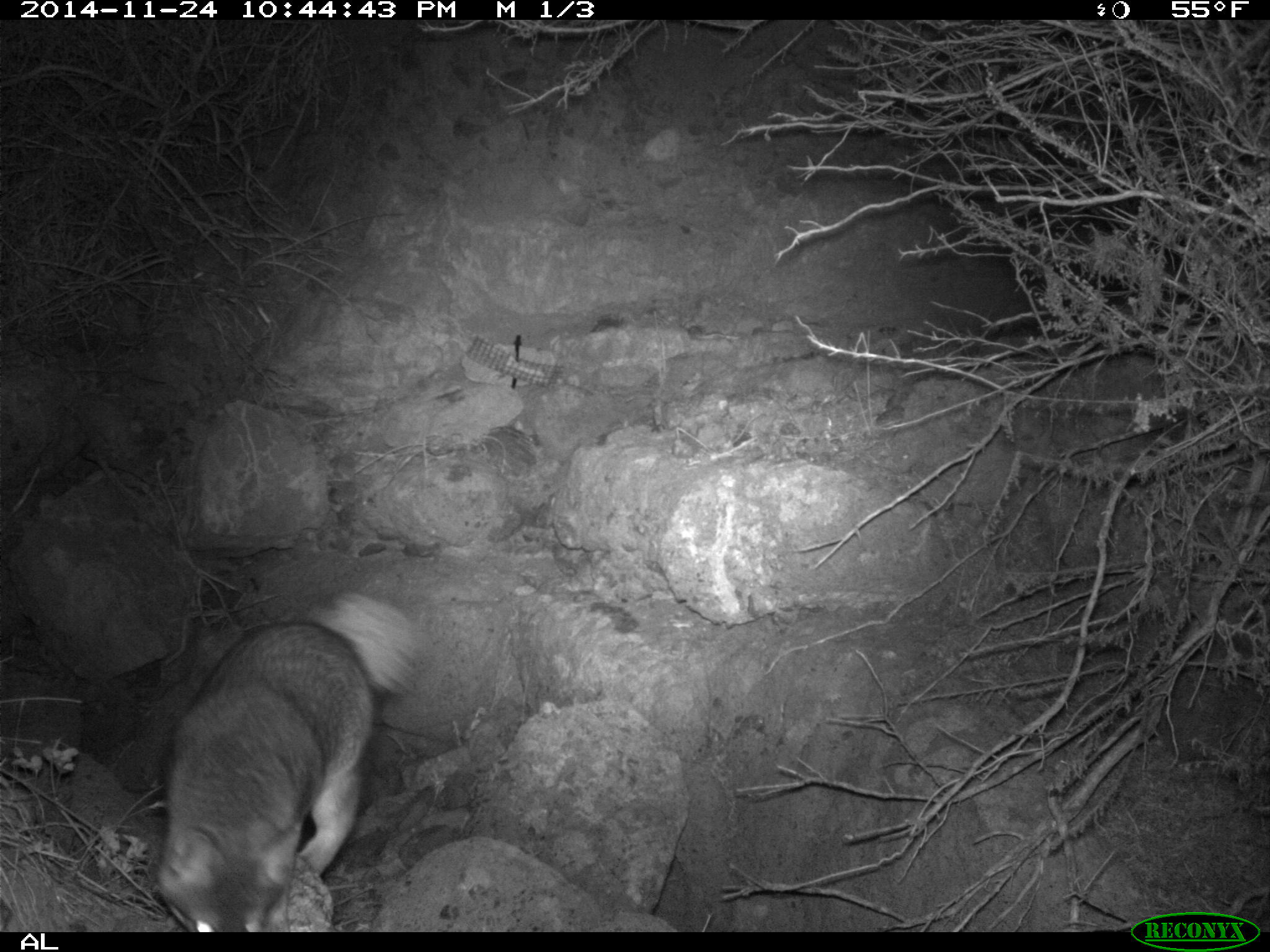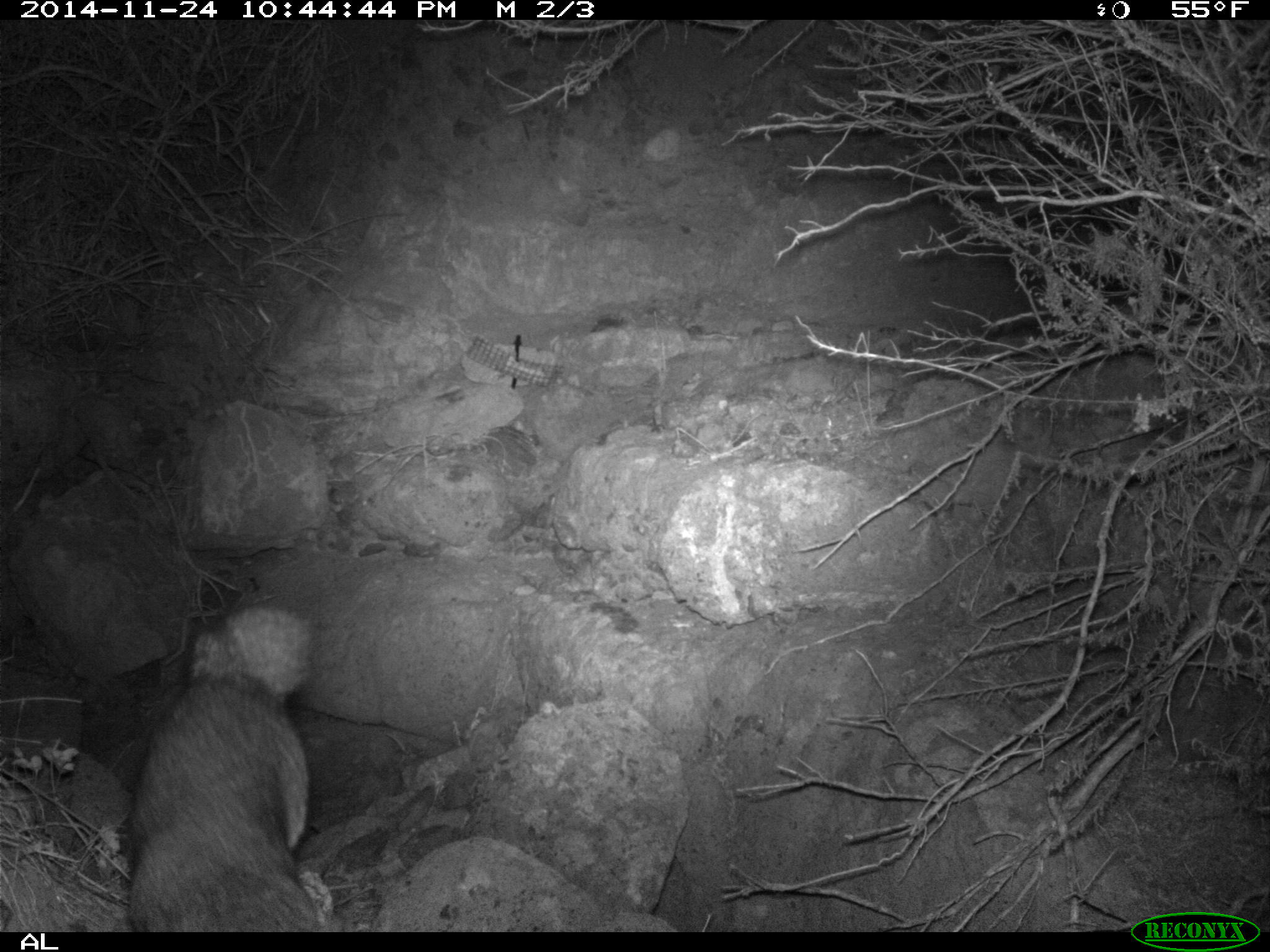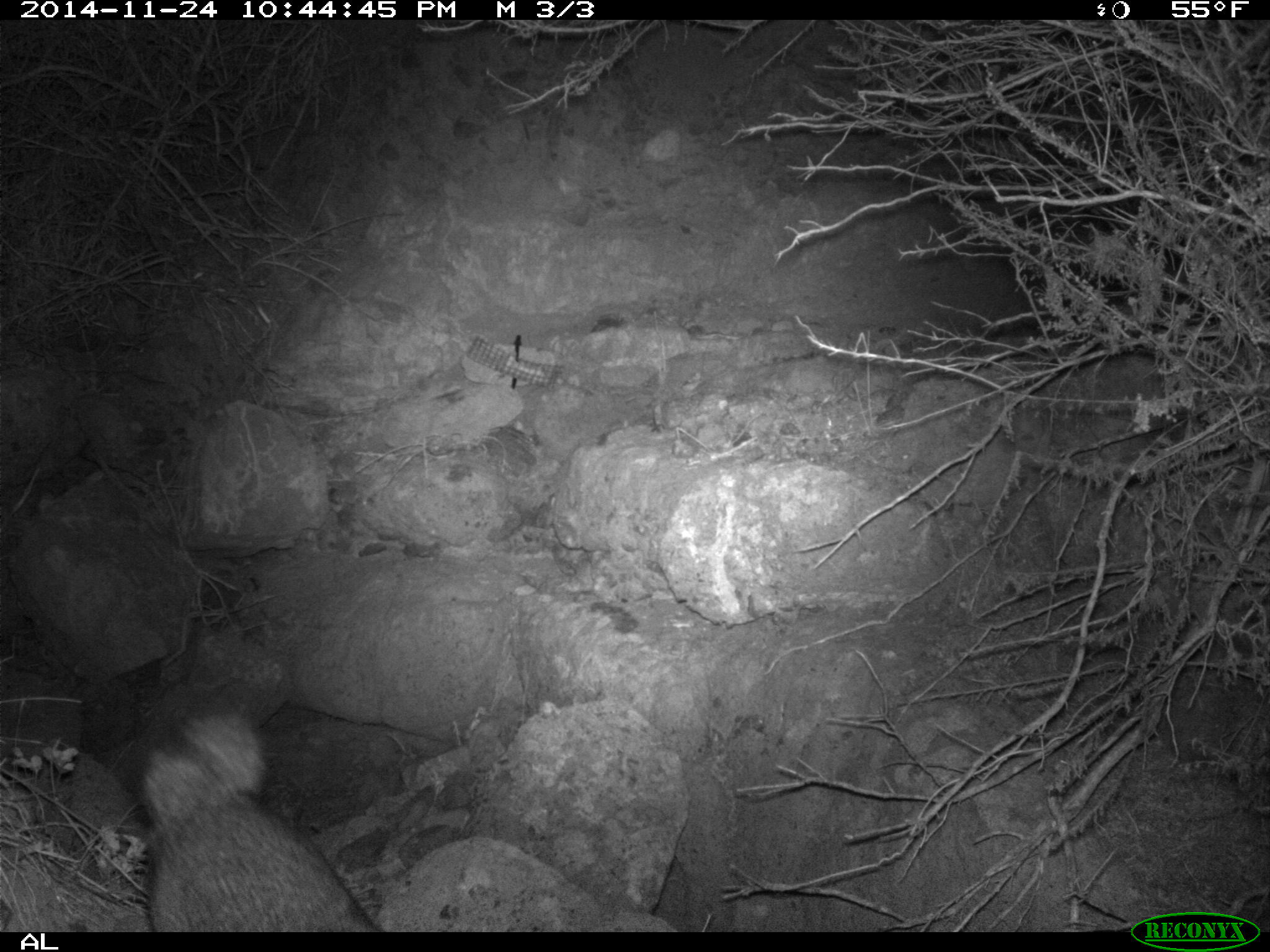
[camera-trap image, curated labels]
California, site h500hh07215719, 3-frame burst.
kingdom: Animalia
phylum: Chordata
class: Mammalia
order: Carnivora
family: Canidae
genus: Urocyon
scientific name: Urocyon littoralis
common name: island fox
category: fox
Fox (island fox) (Urocyon littoralis).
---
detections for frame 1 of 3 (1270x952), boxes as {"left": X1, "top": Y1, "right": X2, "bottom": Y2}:
fox: {"left": 154, "top": 587, "right": 432, "bottom": 930}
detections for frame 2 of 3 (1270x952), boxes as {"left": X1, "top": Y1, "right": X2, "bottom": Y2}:
fox: {"left": 125, "top": 607, "right": 326, "bottom": 931}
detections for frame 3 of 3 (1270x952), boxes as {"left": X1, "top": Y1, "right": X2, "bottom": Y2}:
fox: {"left": 130, "top": 702, "right": 381, "bottom": 932}